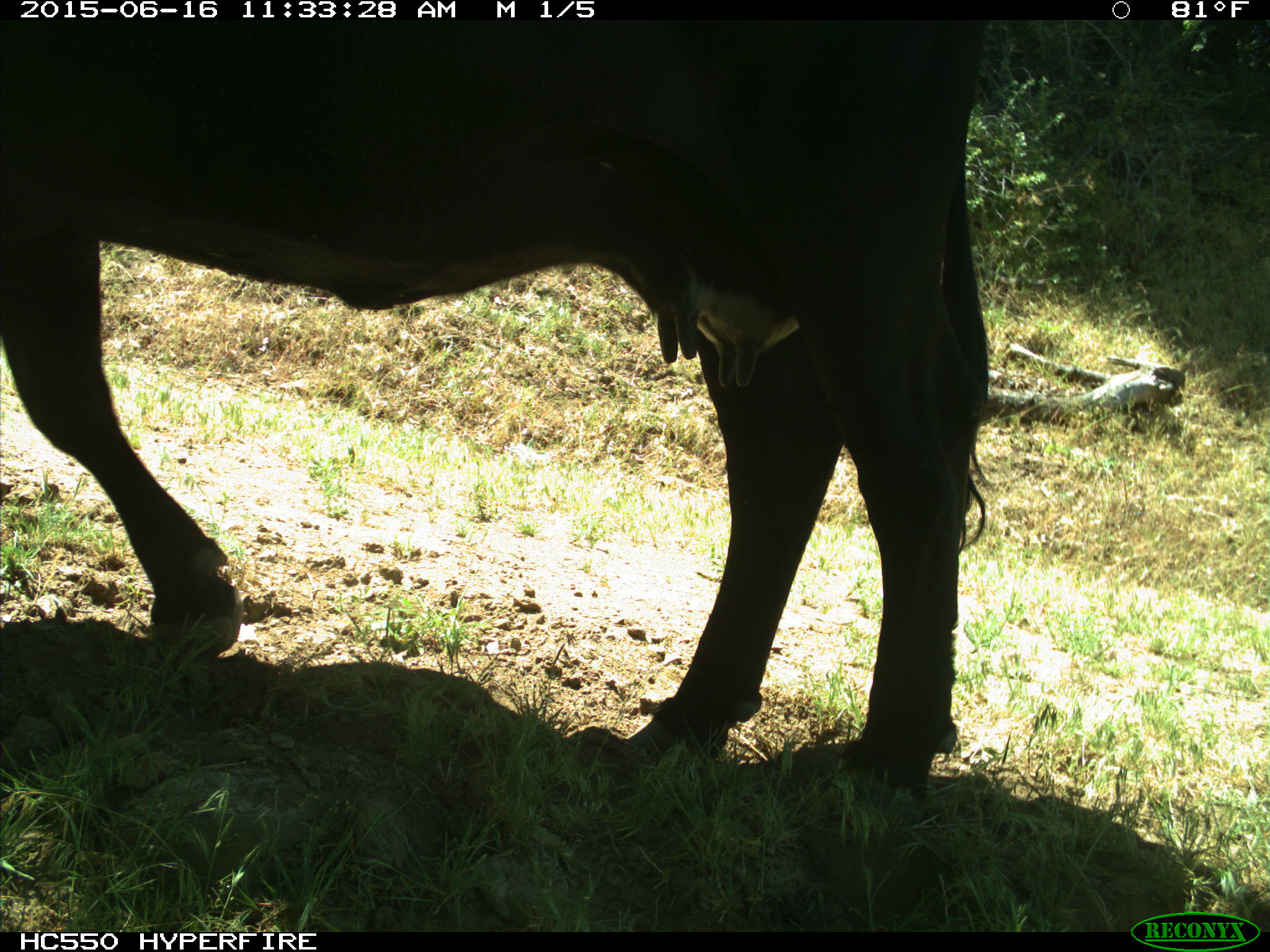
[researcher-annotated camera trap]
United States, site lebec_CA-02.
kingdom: Animalia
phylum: Chordata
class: Mammalia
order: Artiodactyla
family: Bovidae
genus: Bos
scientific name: Bos taurus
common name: domestic cow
Bos taurus (domestic cow).